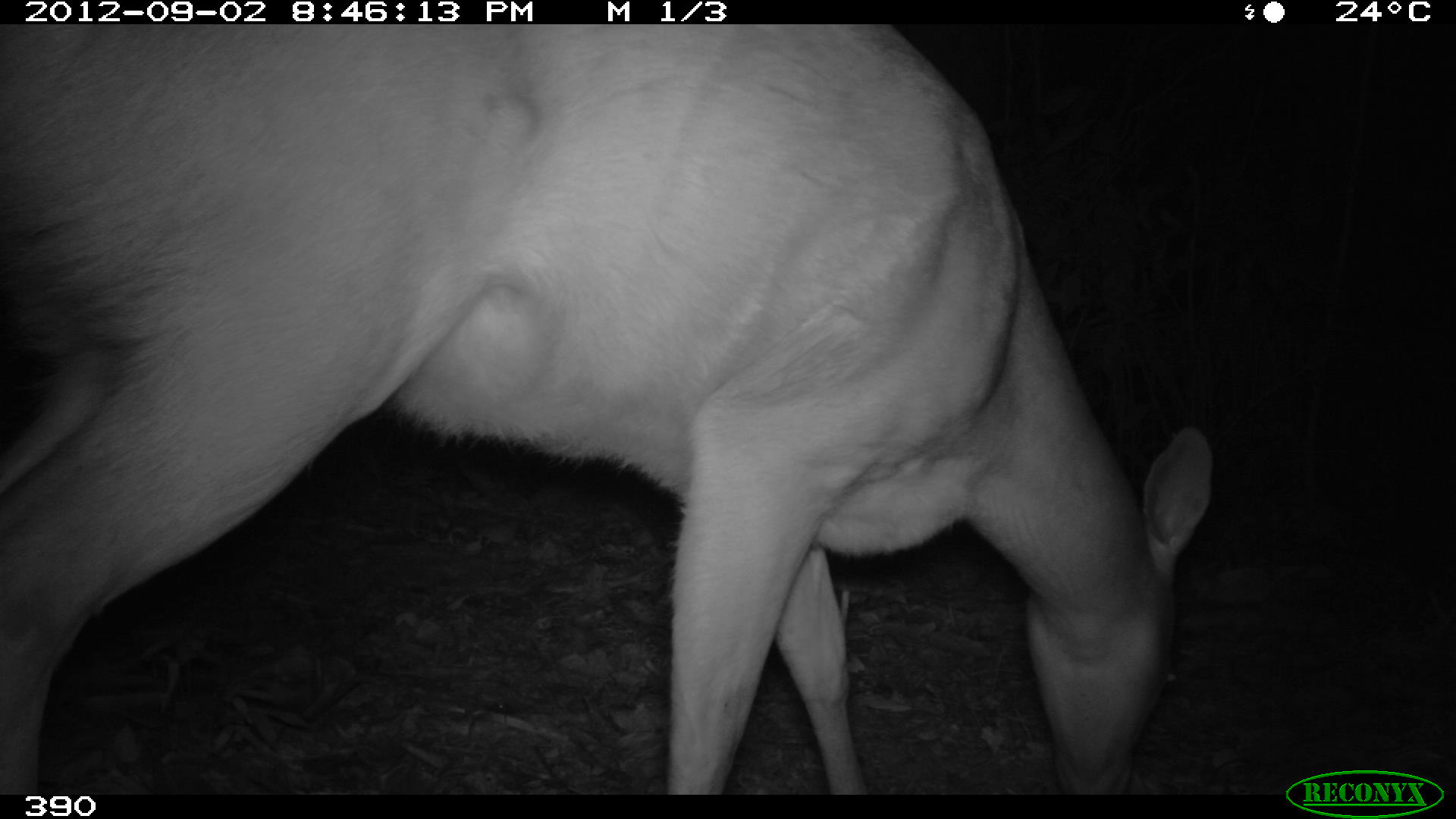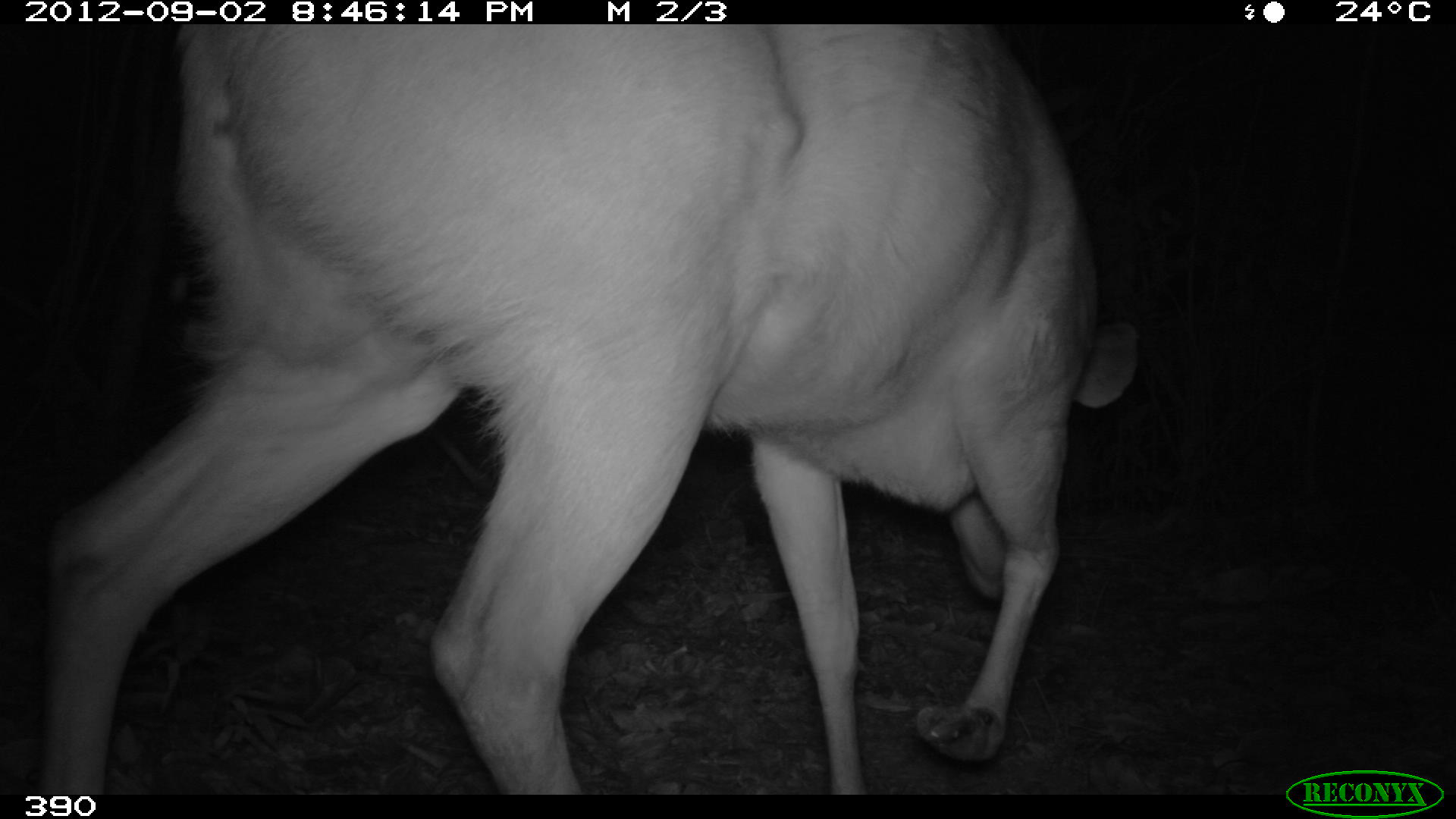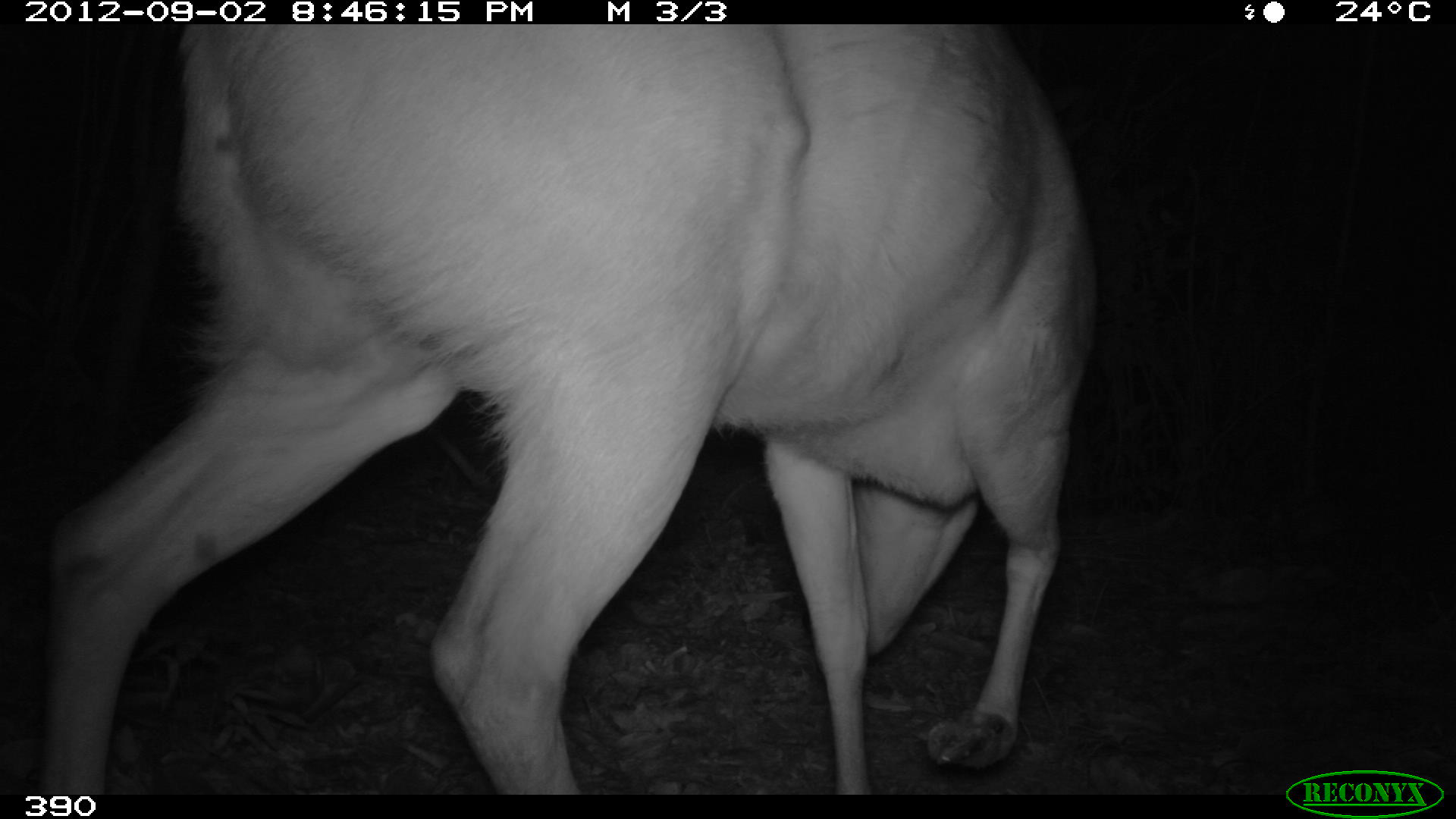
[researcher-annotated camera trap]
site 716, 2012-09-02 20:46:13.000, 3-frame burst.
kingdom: Animalia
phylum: Chordata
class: Mammalia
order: Artiodactyla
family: Cervidae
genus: Mazama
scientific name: Mazama americana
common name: red brocket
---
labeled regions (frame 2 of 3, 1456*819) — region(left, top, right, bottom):
mazama americana: region(30, 19, 1145, 796)